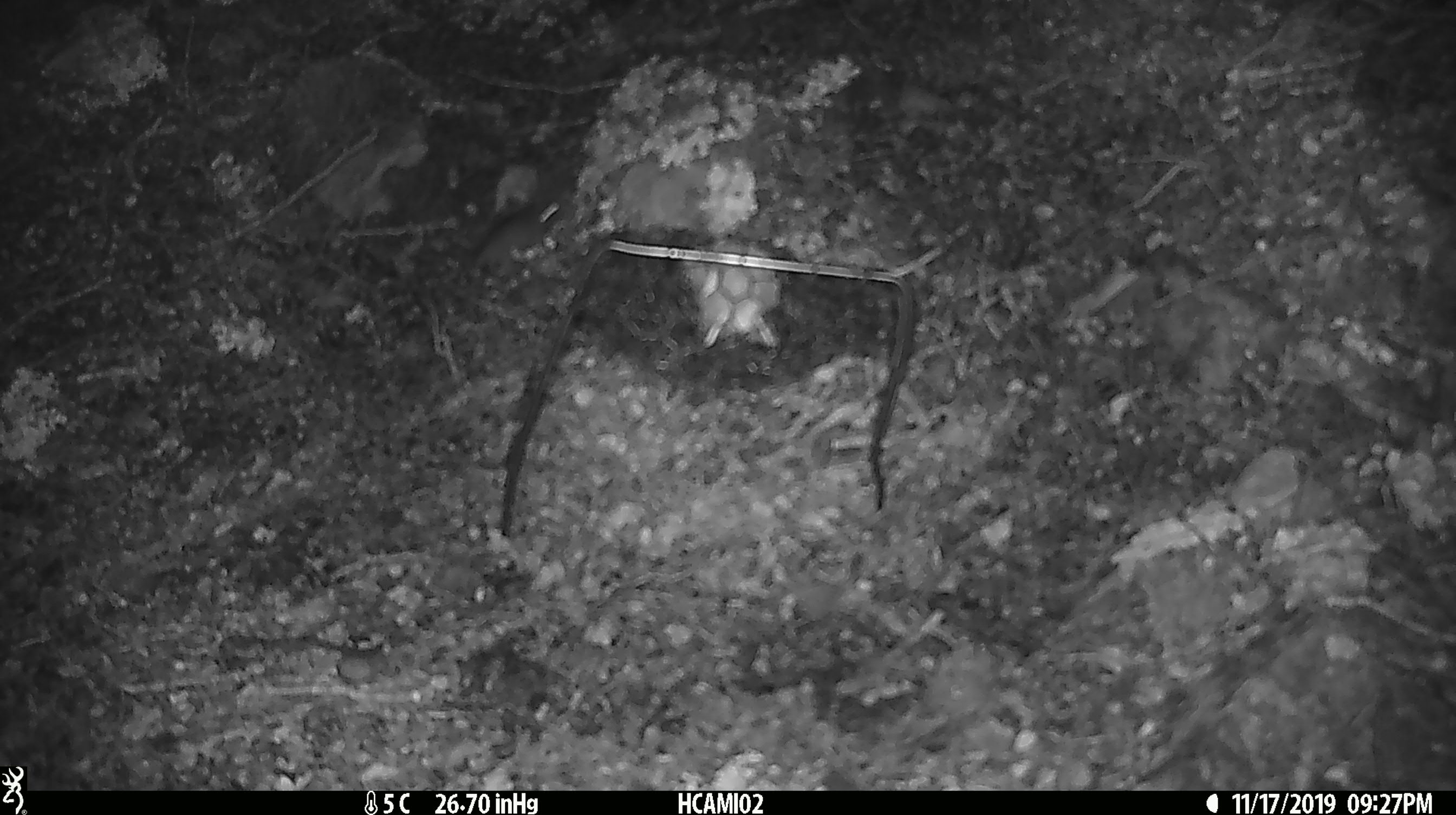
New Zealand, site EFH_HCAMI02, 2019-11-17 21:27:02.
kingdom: Animalia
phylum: Chordata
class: Mammalia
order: Rodentia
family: Muridae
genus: Mus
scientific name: Mus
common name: mouse